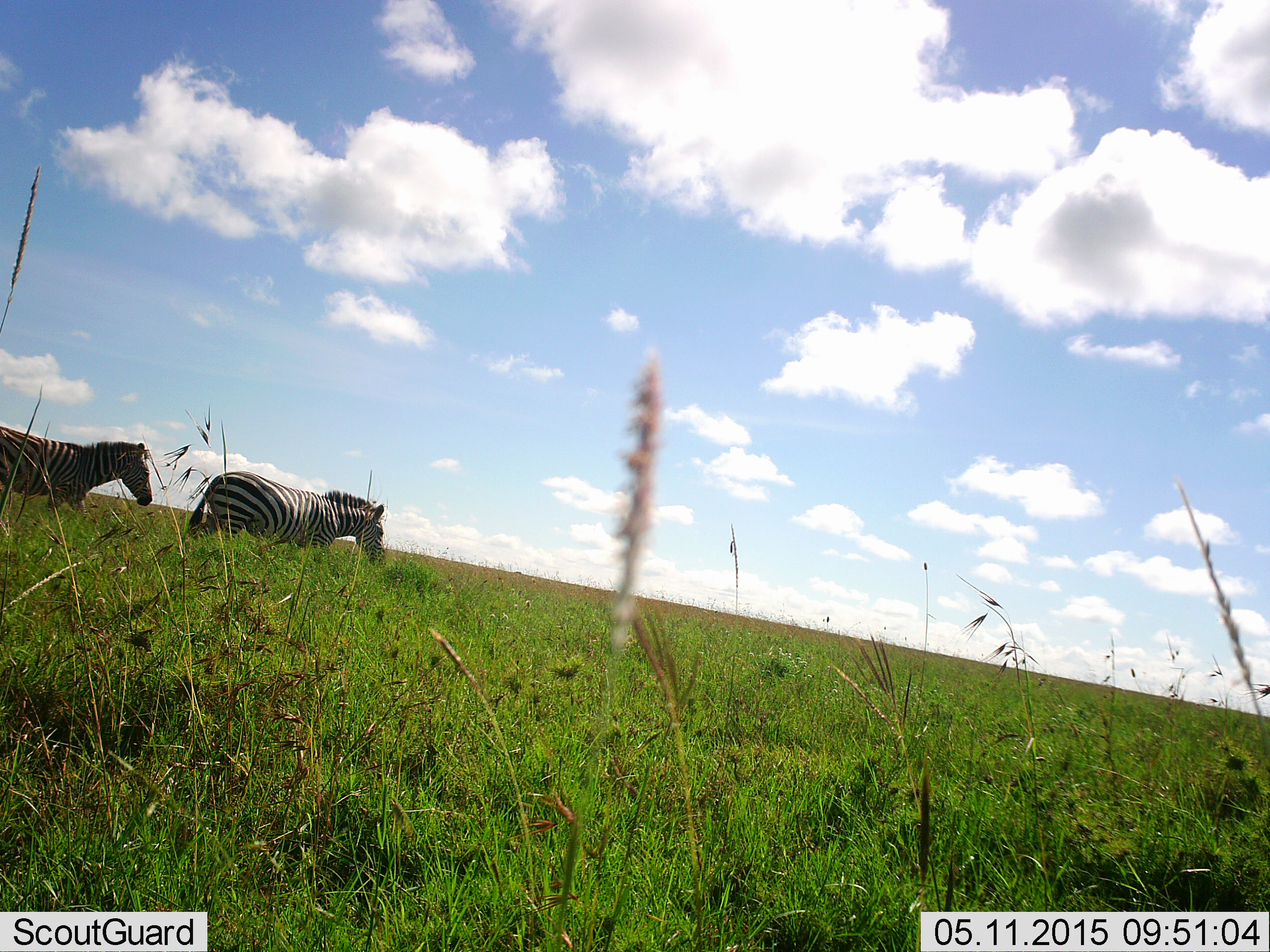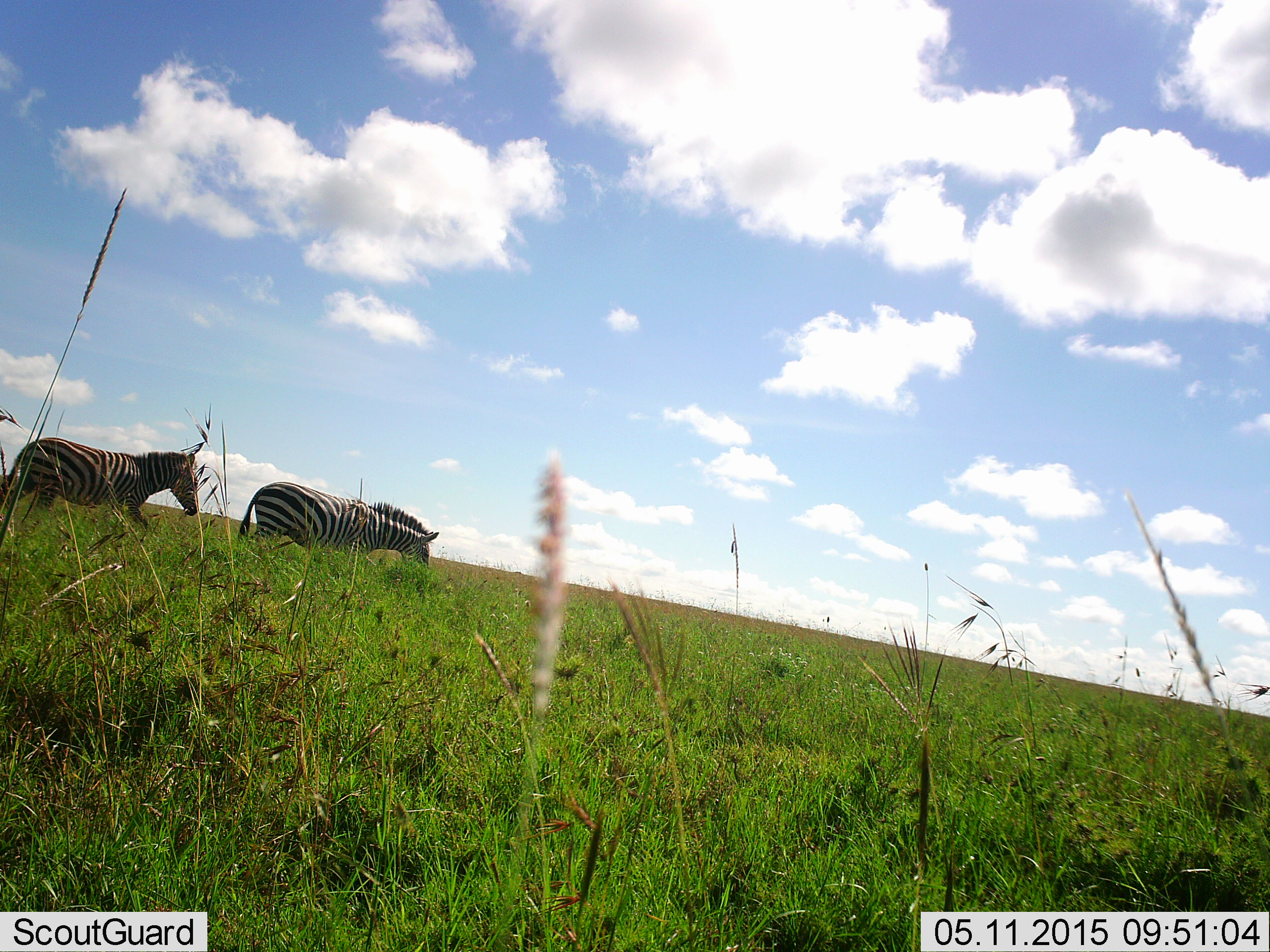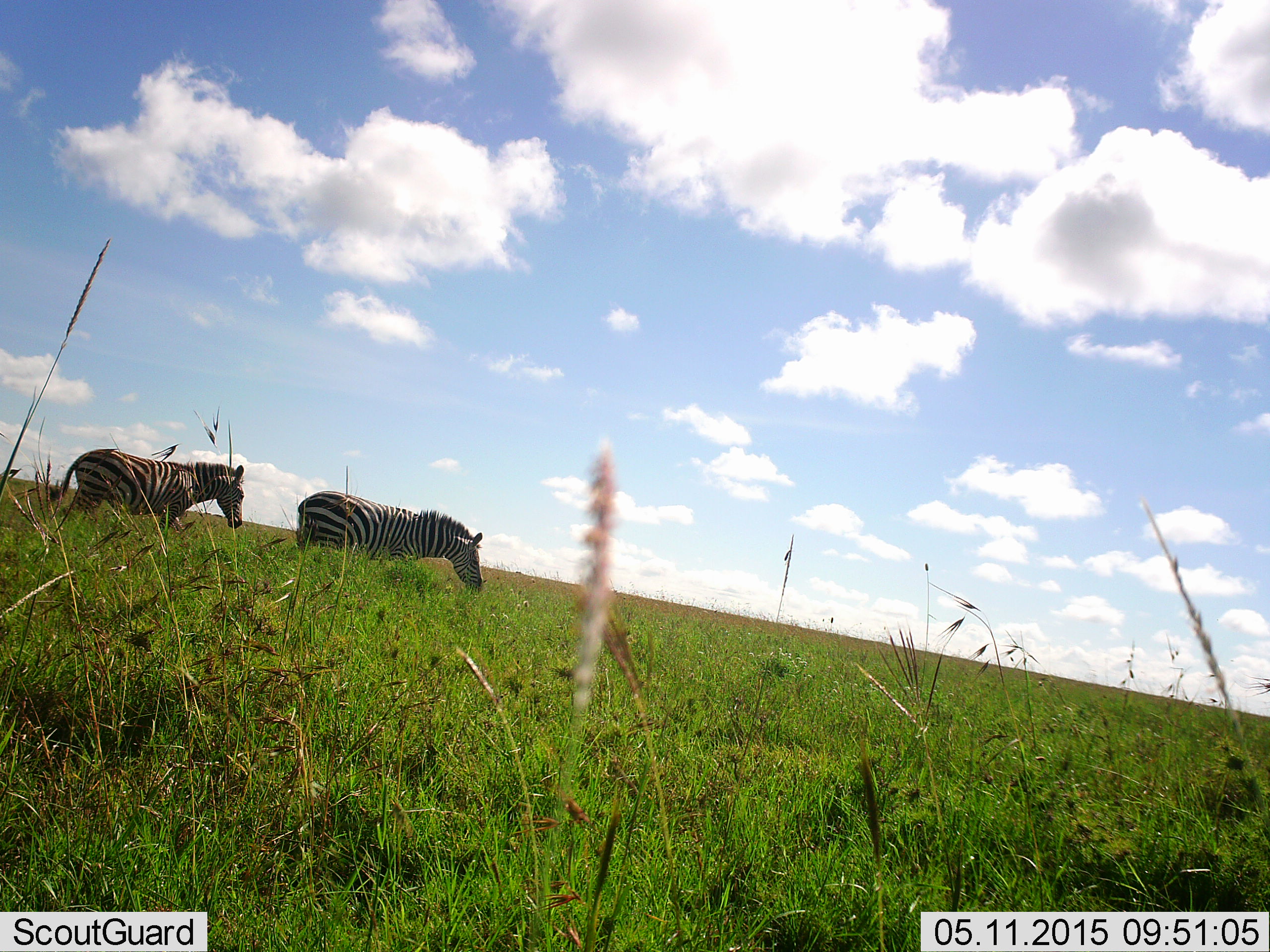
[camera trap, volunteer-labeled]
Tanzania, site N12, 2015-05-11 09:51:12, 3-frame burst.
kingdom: Animalia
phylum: Chordata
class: Mammalia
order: Perissodactyla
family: Equidae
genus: Equus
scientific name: Equus quagga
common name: plains zebra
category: zebra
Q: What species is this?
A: Zebra (plains zebra) (Equus quagga).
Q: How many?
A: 2.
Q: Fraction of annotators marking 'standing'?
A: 0%.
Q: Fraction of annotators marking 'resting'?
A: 0%.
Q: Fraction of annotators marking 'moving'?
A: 100%.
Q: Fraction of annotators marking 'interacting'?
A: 0%.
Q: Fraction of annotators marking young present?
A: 0%.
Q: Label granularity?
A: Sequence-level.